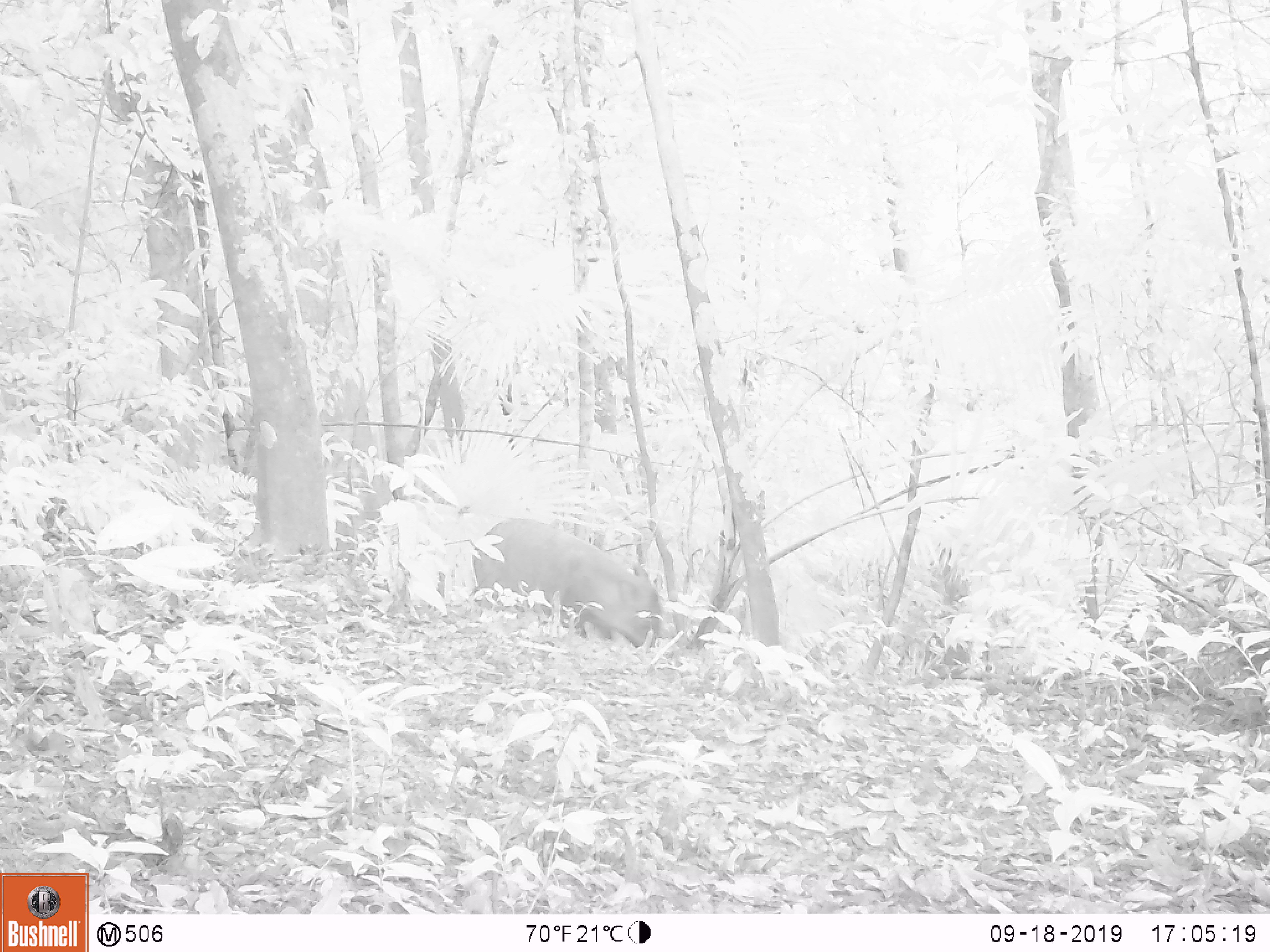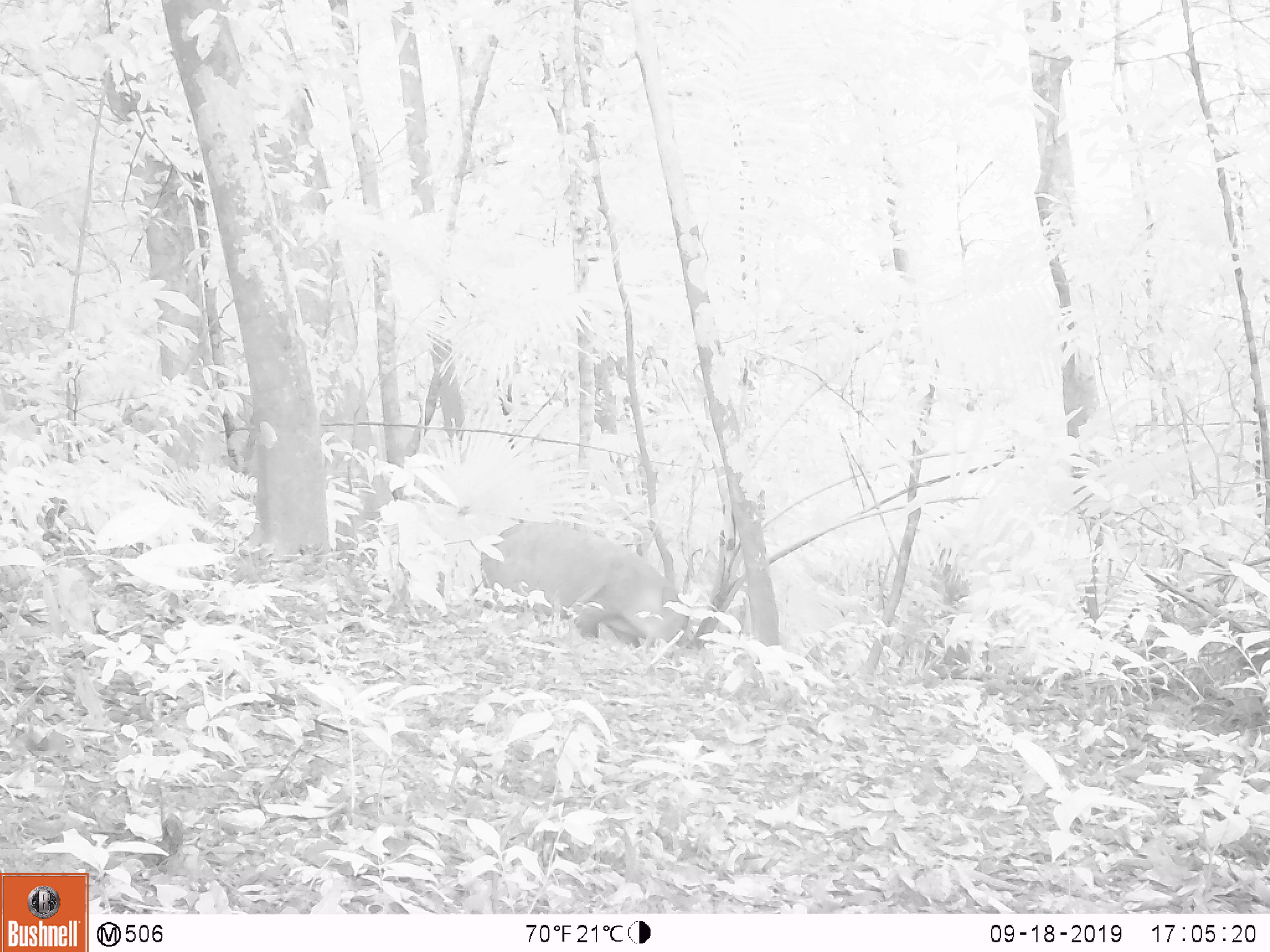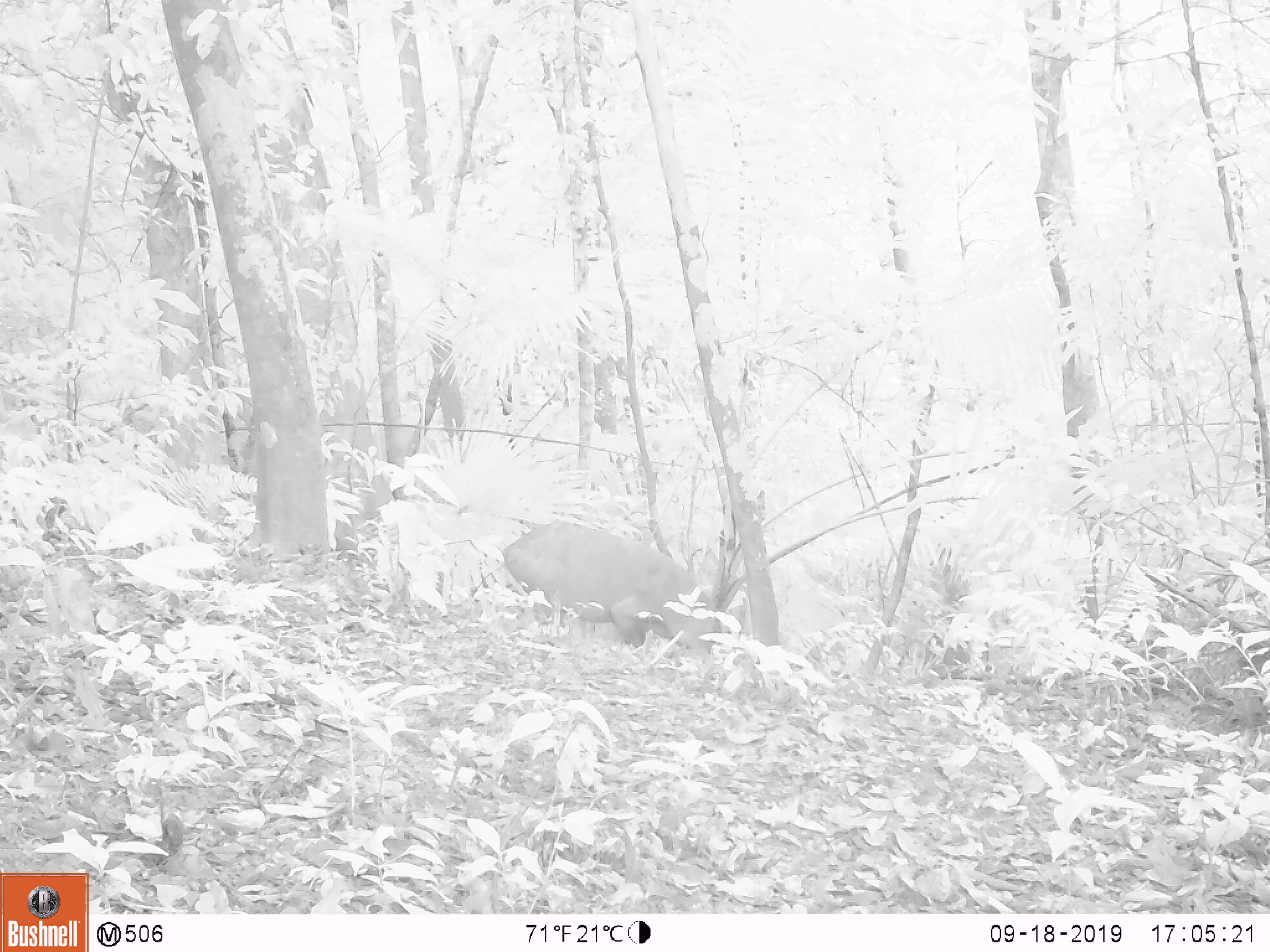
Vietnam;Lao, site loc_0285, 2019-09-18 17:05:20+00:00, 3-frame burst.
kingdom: Animalia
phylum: Chordata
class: Mammalia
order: Artiodactyla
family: Suidae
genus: Sus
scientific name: Sus scrofa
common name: eurasian wild pig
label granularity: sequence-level